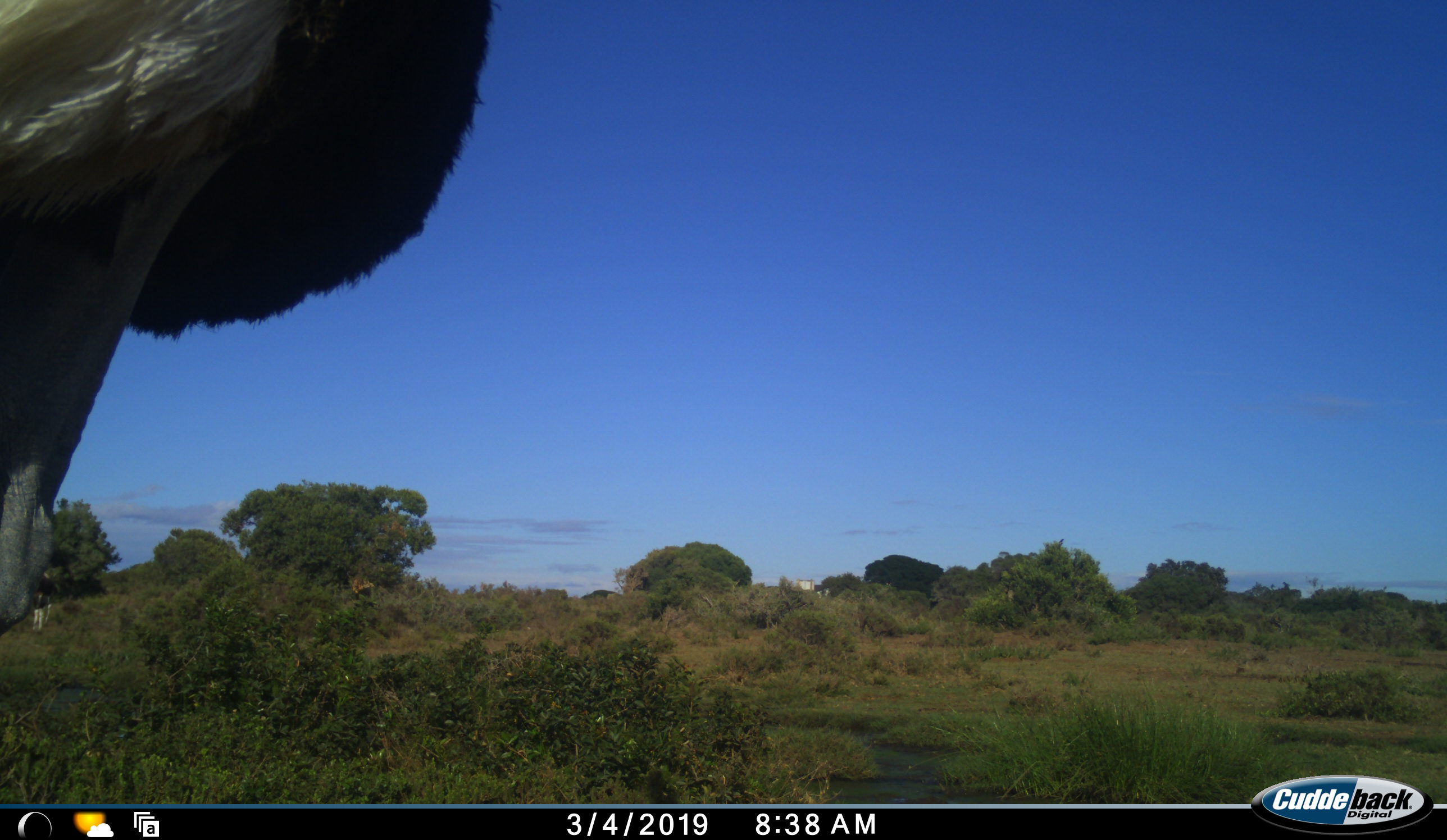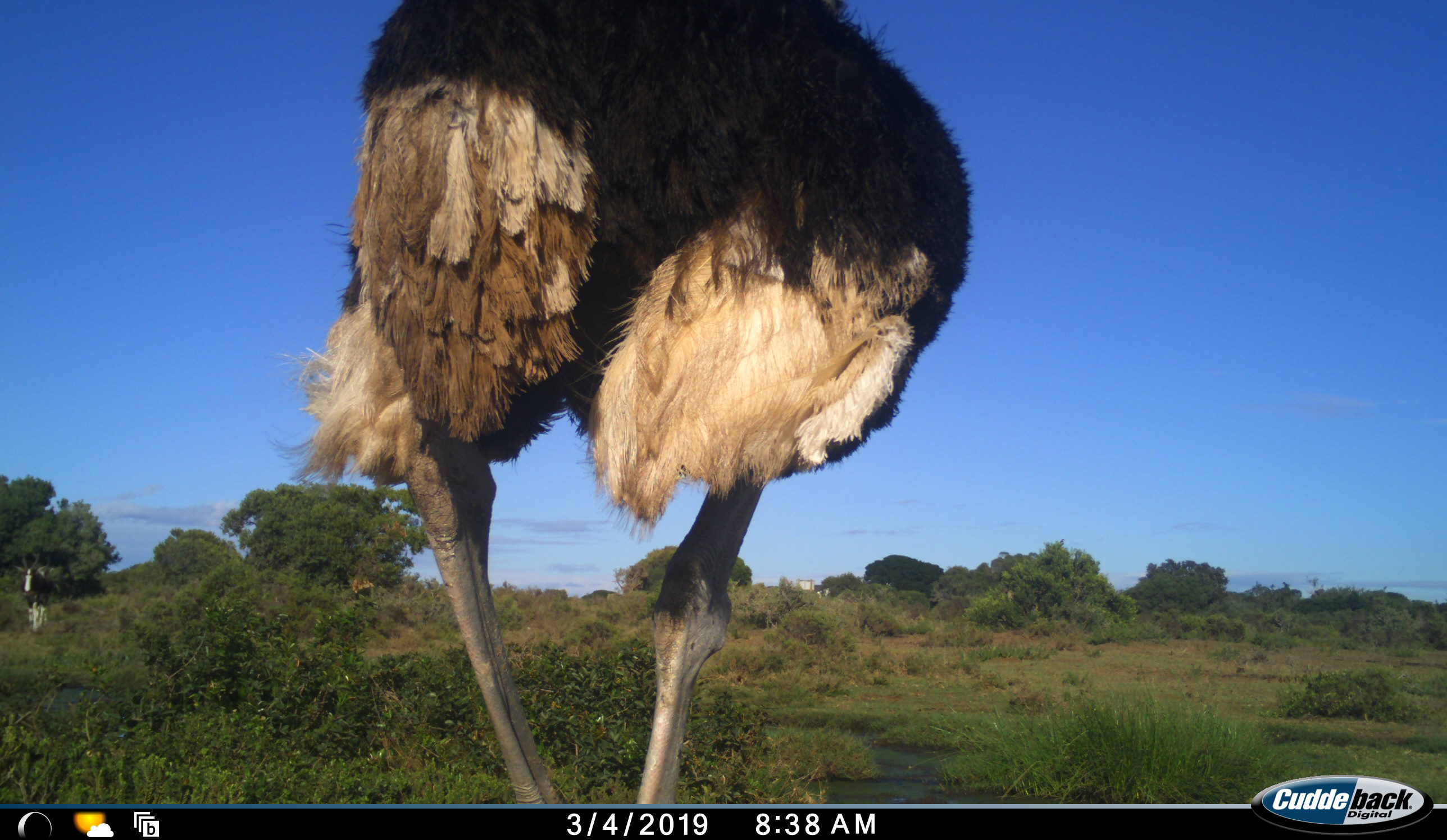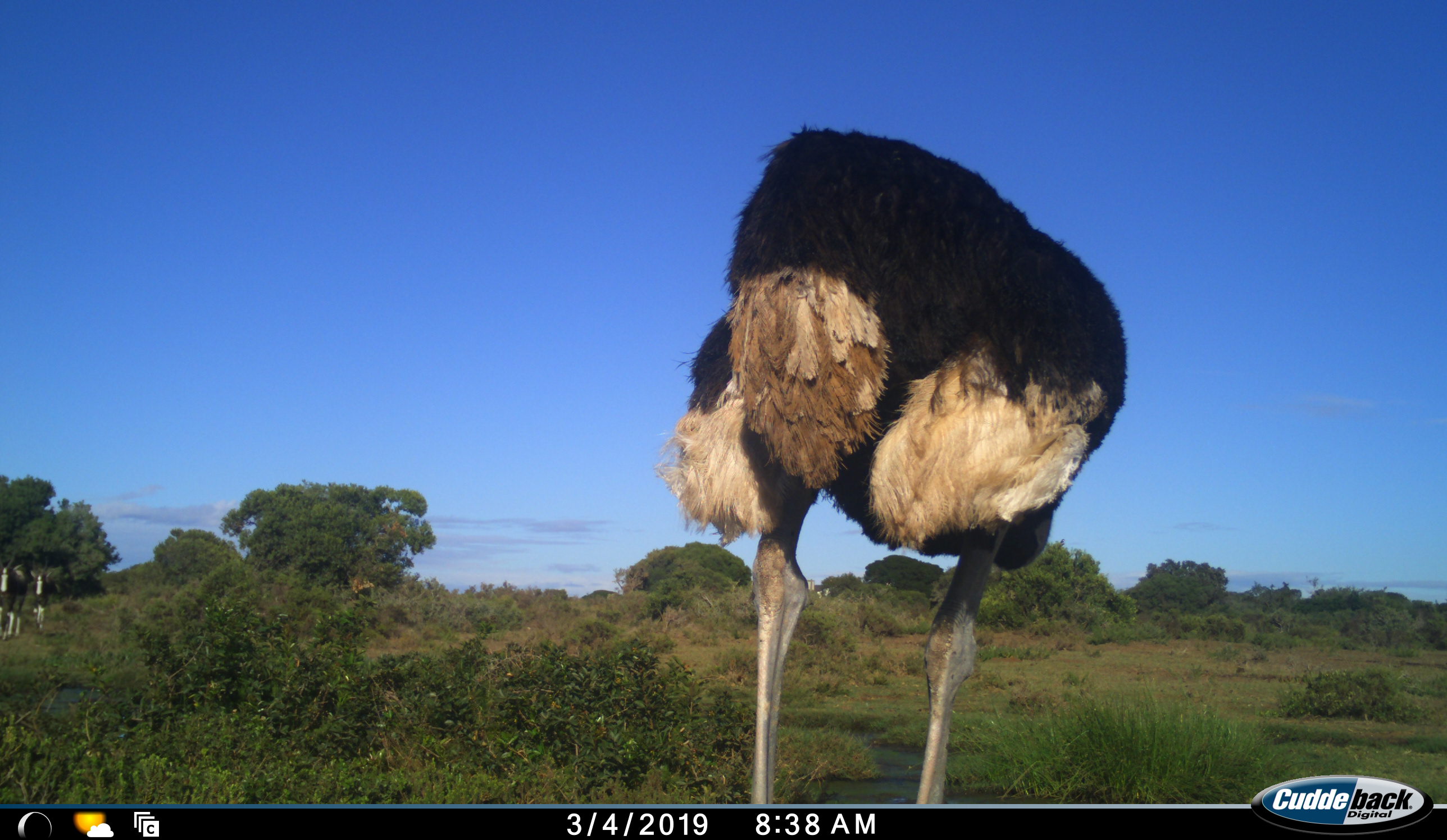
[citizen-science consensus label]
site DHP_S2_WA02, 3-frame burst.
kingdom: Animalia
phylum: Chordata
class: Aves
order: Struthioniformes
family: Struthionidae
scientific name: Struthionidae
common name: ostrich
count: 1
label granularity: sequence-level